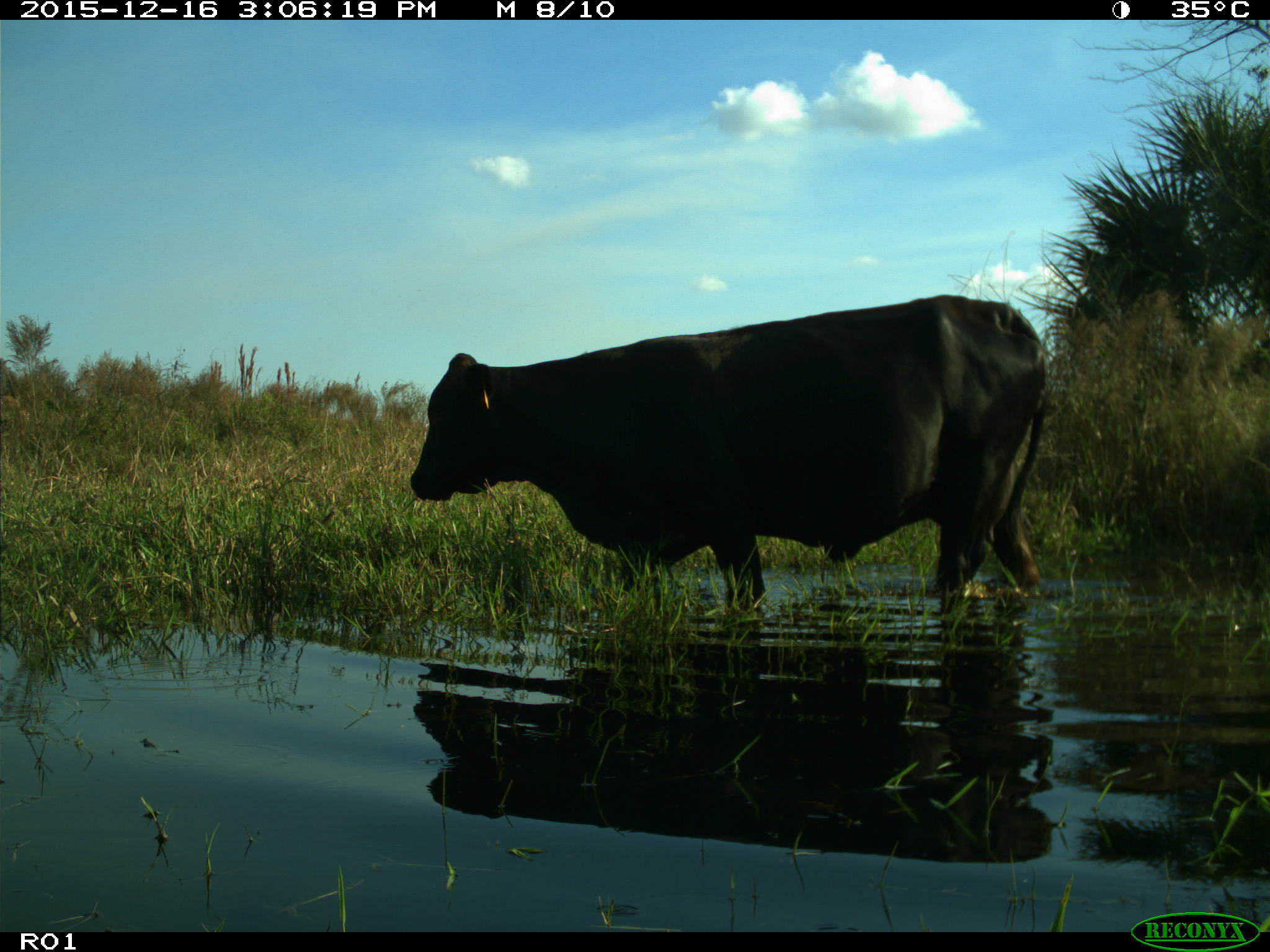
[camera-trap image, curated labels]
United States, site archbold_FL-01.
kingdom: Animalia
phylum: Chordata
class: Mammalia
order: Artiodactyla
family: Bovidae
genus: Bos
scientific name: Bos taurus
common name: domestic cow